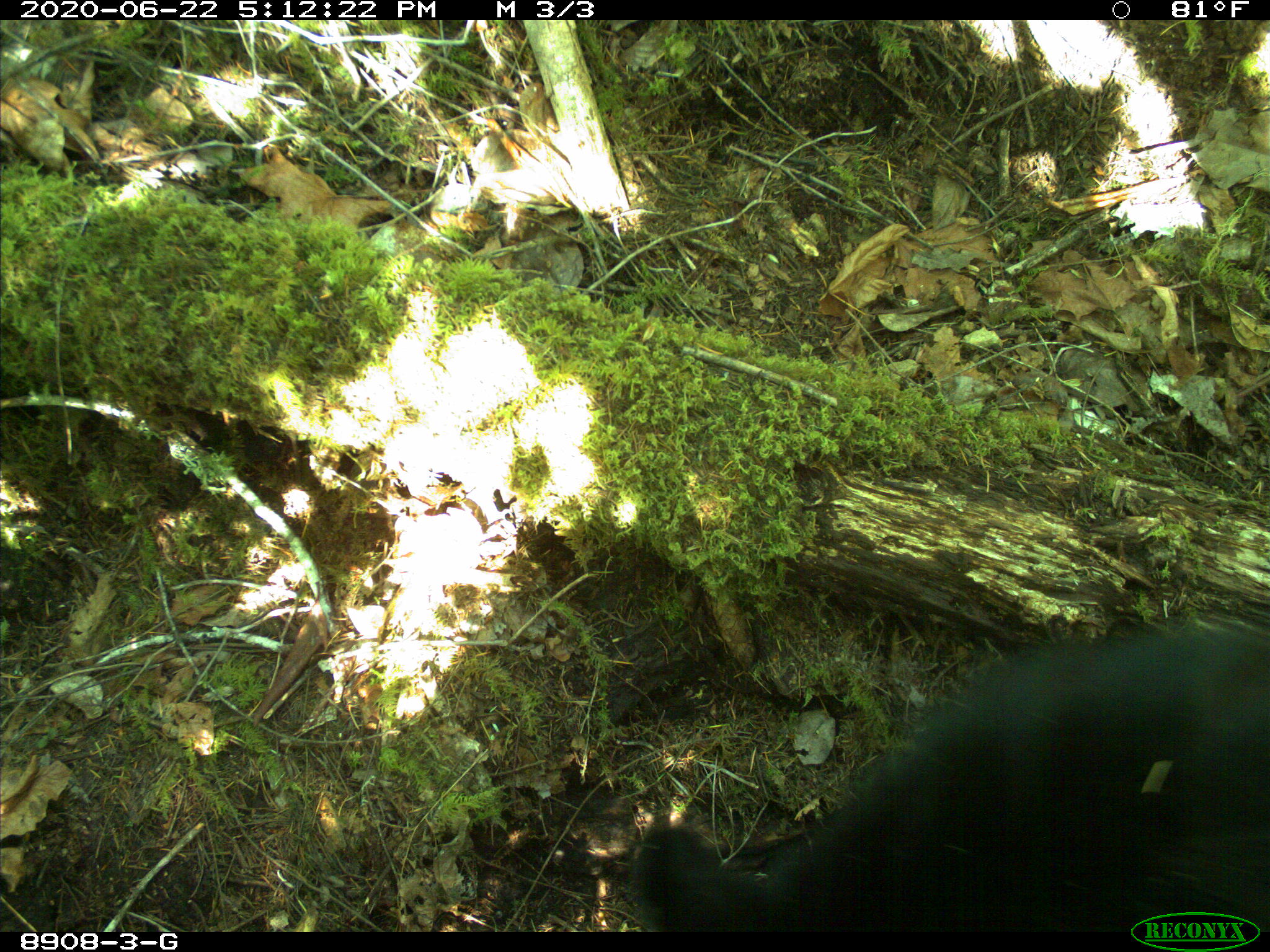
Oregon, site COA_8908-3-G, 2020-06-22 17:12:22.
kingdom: Animalia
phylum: Chordata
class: Mammalia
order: Carnivora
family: Ursidae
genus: Ursus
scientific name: Ursus americanus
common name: american black bear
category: black bear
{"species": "black bear (american black bear) (Ursus americanus)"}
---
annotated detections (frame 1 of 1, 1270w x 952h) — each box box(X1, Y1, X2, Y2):
black bear: box(620, 633, 1267, 909)